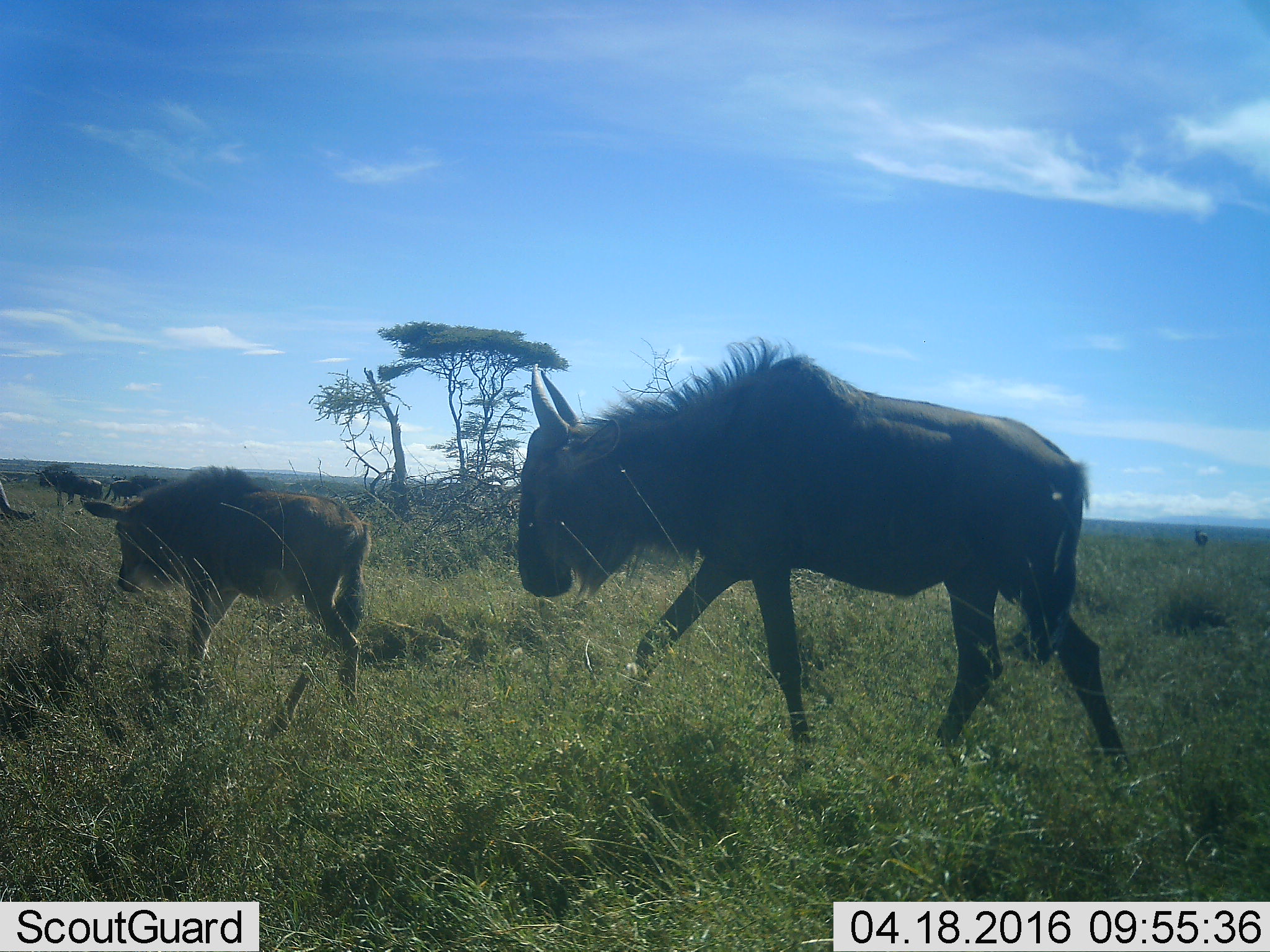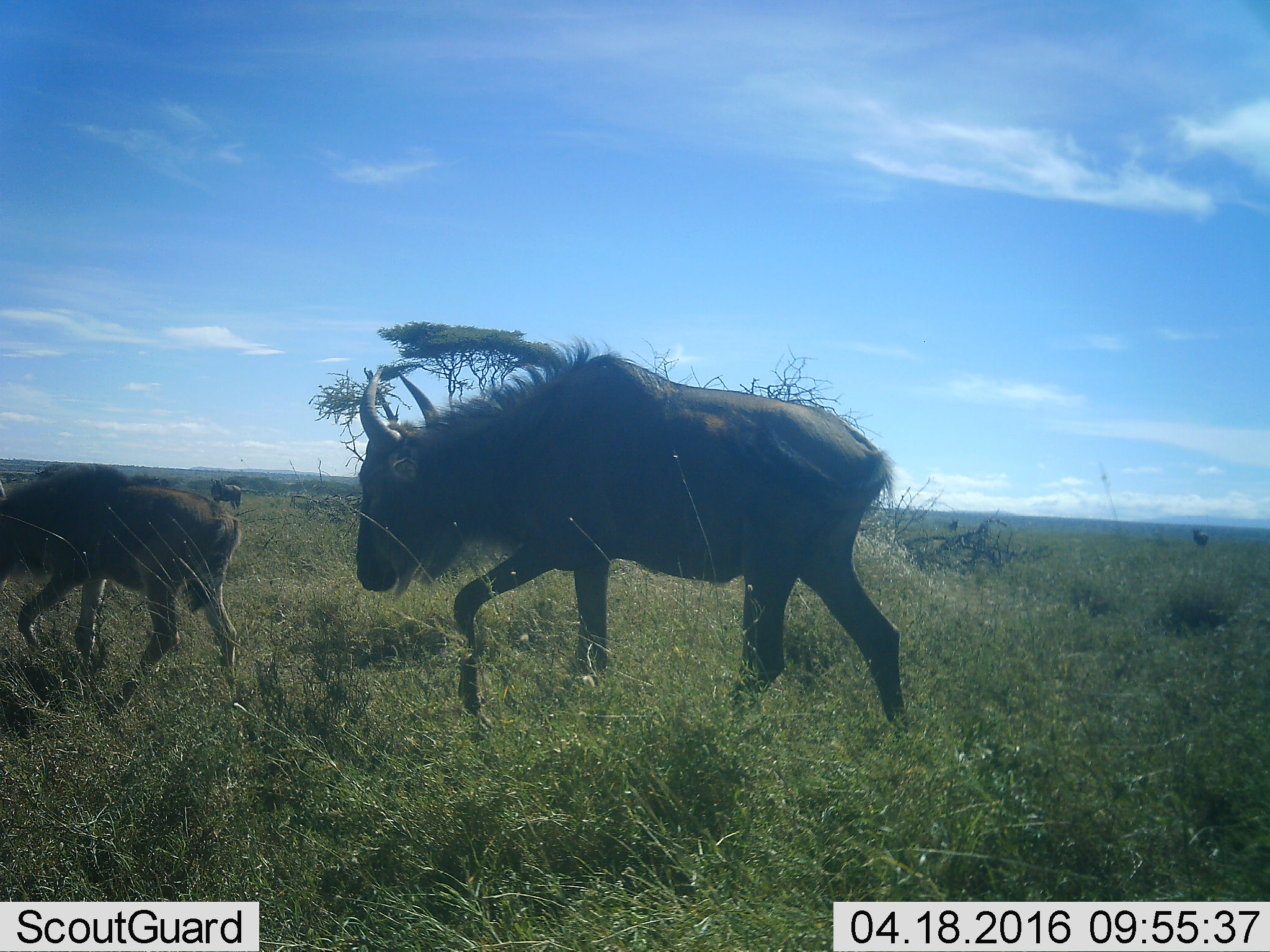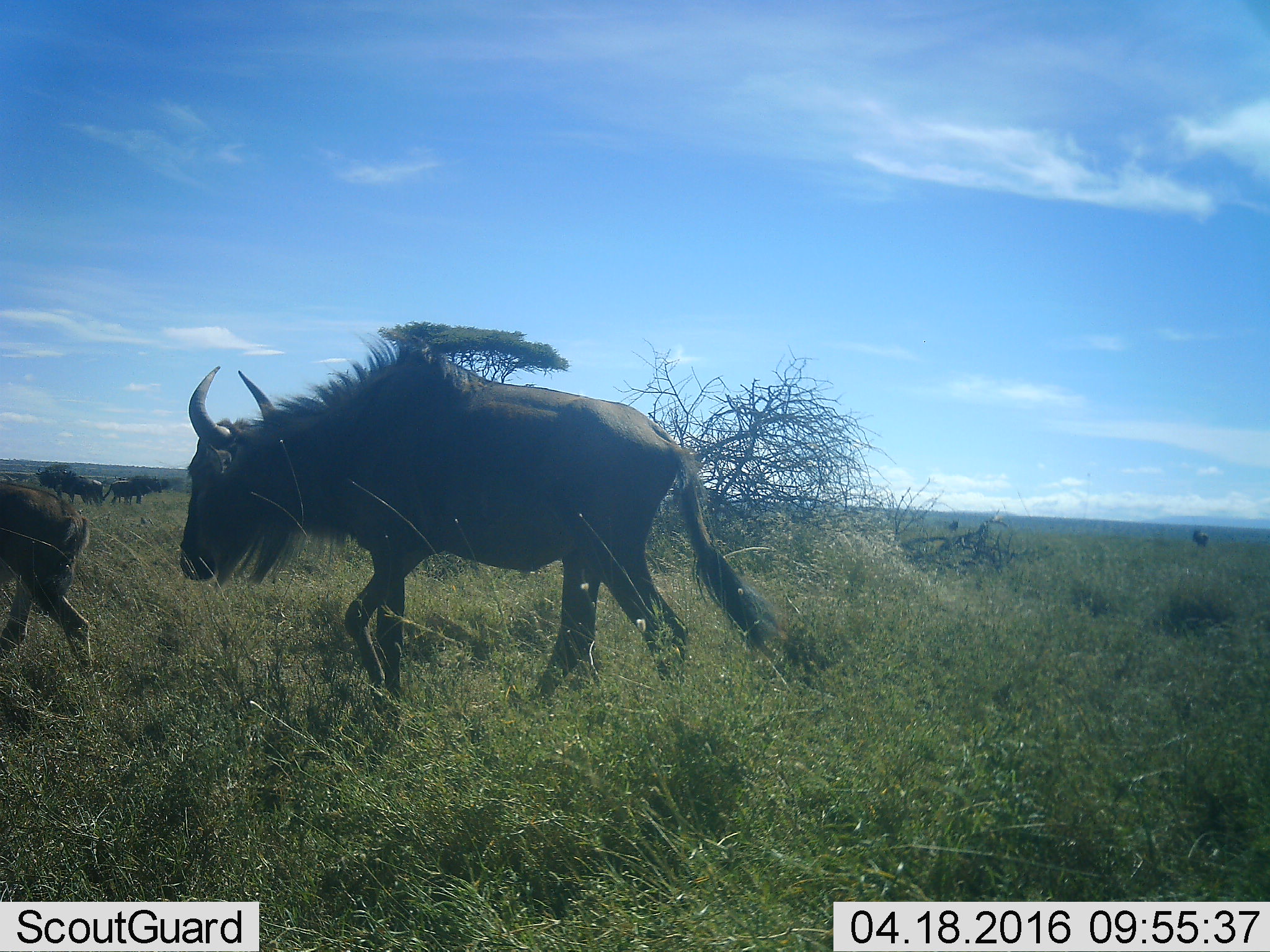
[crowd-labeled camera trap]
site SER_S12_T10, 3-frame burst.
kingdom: Animalia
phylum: Chordata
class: Mammalia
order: Artiodactyla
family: Bovidae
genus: Connochaetes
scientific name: Connochaetes taurinus taurinus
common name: blue wildebeest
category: wildebeestblue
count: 7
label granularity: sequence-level